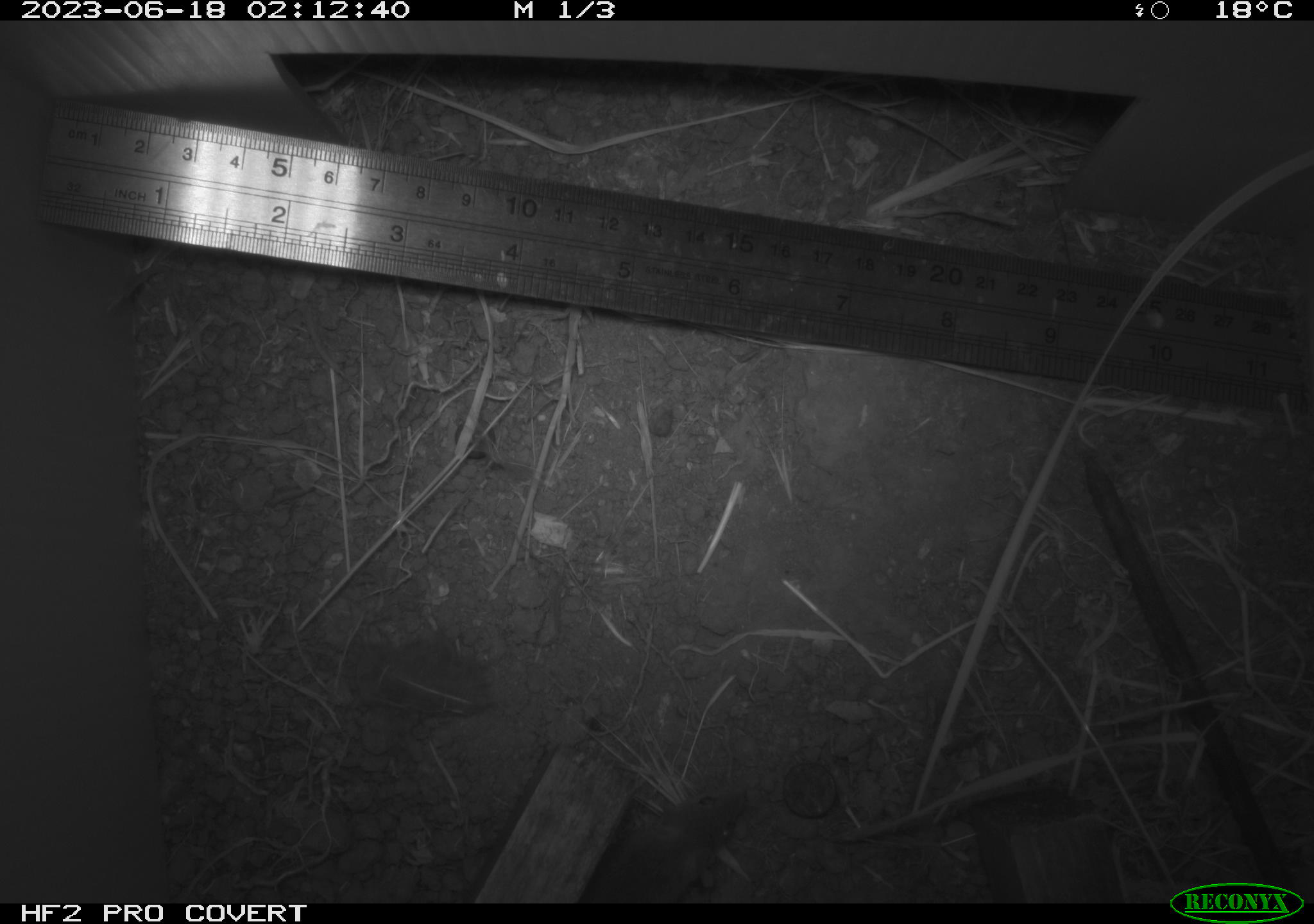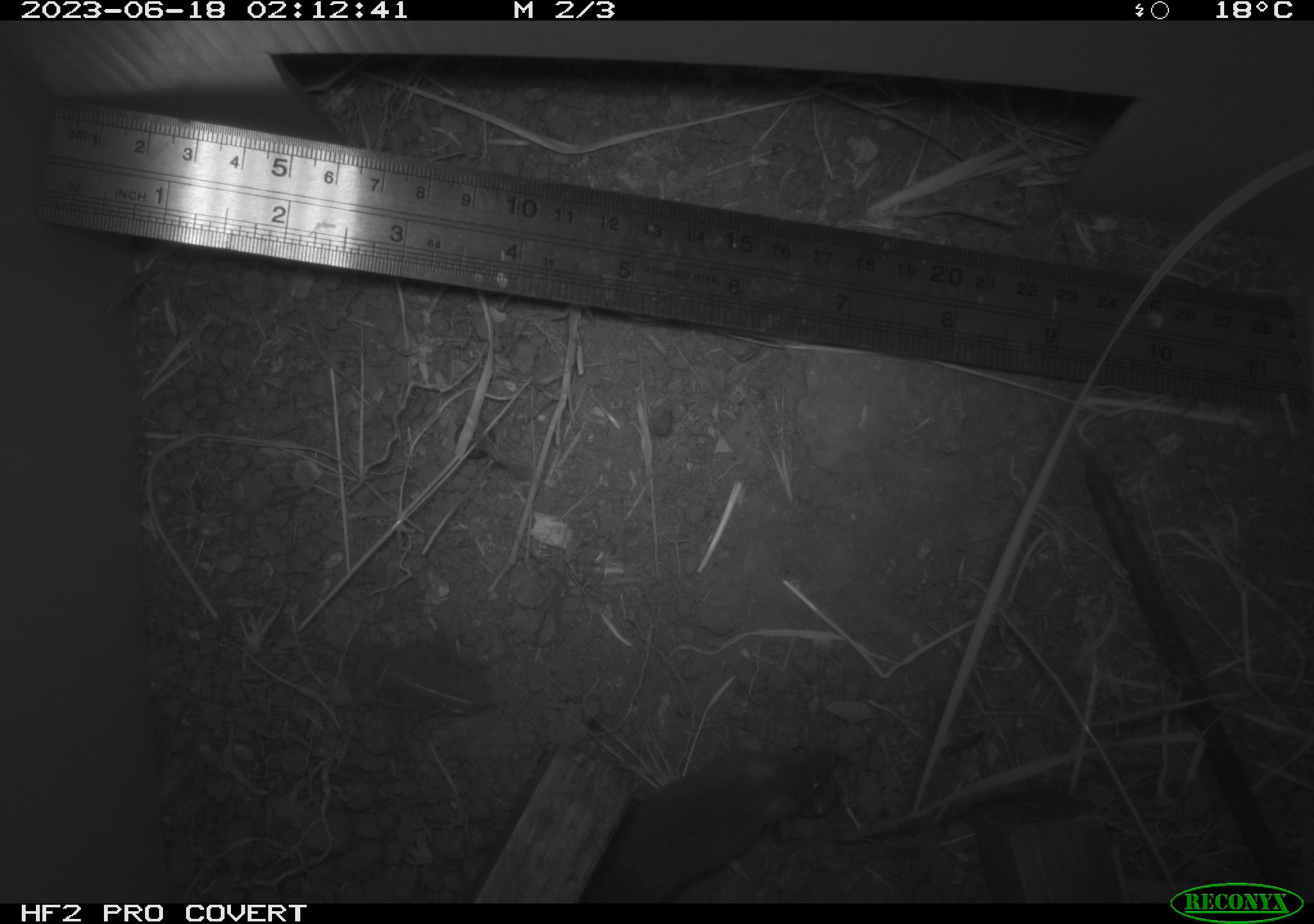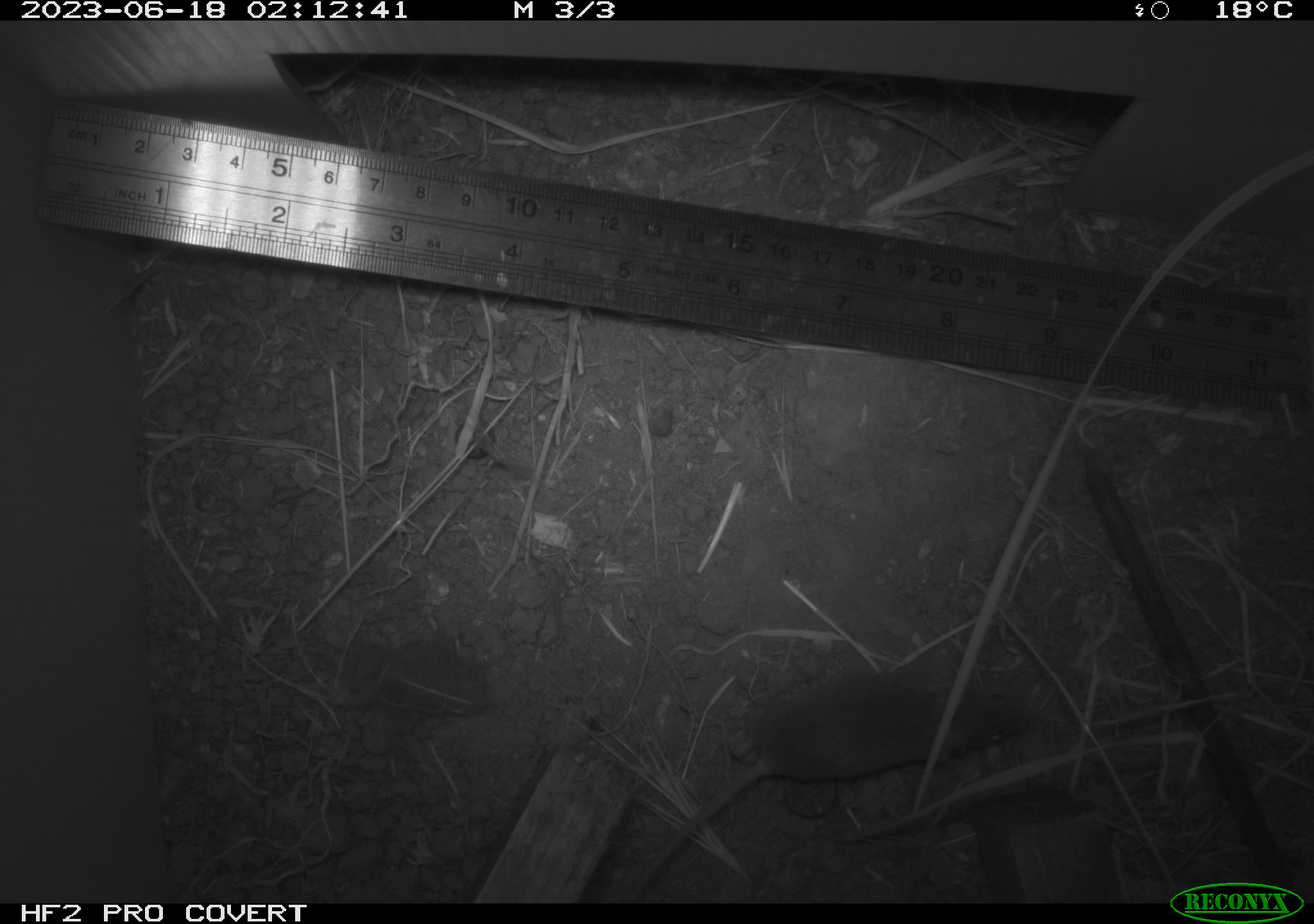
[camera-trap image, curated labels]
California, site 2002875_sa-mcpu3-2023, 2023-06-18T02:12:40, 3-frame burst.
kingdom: Animalia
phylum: Chordata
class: Mammalia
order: Rodentia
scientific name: Rodentia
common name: mouse species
Mouse species (Rodentia).